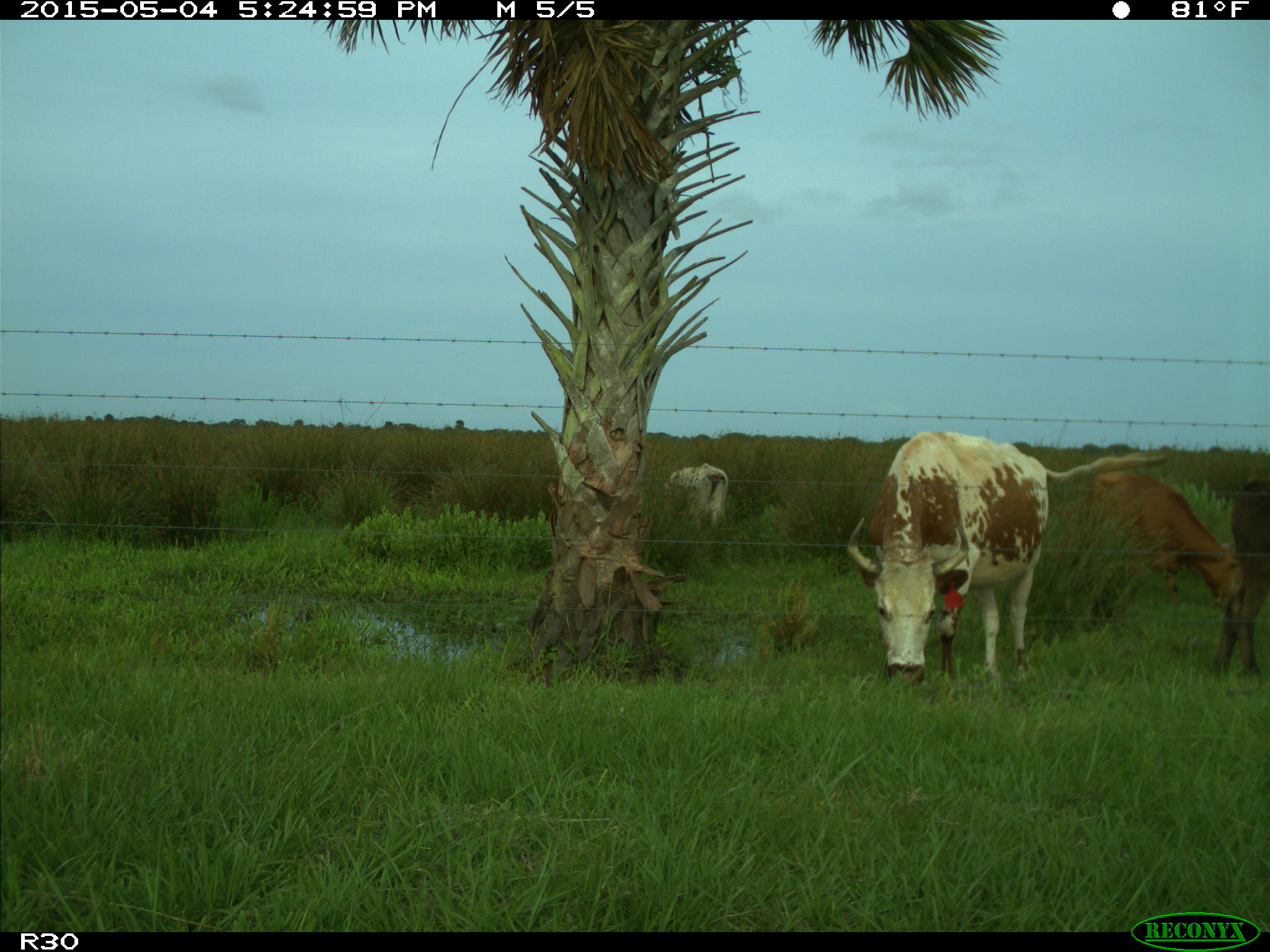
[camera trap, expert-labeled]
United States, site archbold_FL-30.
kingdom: Animalia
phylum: Chordata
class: Mammalia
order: Artiodactyla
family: Bovidae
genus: Bos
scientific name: Bos taurus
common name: domestic cow